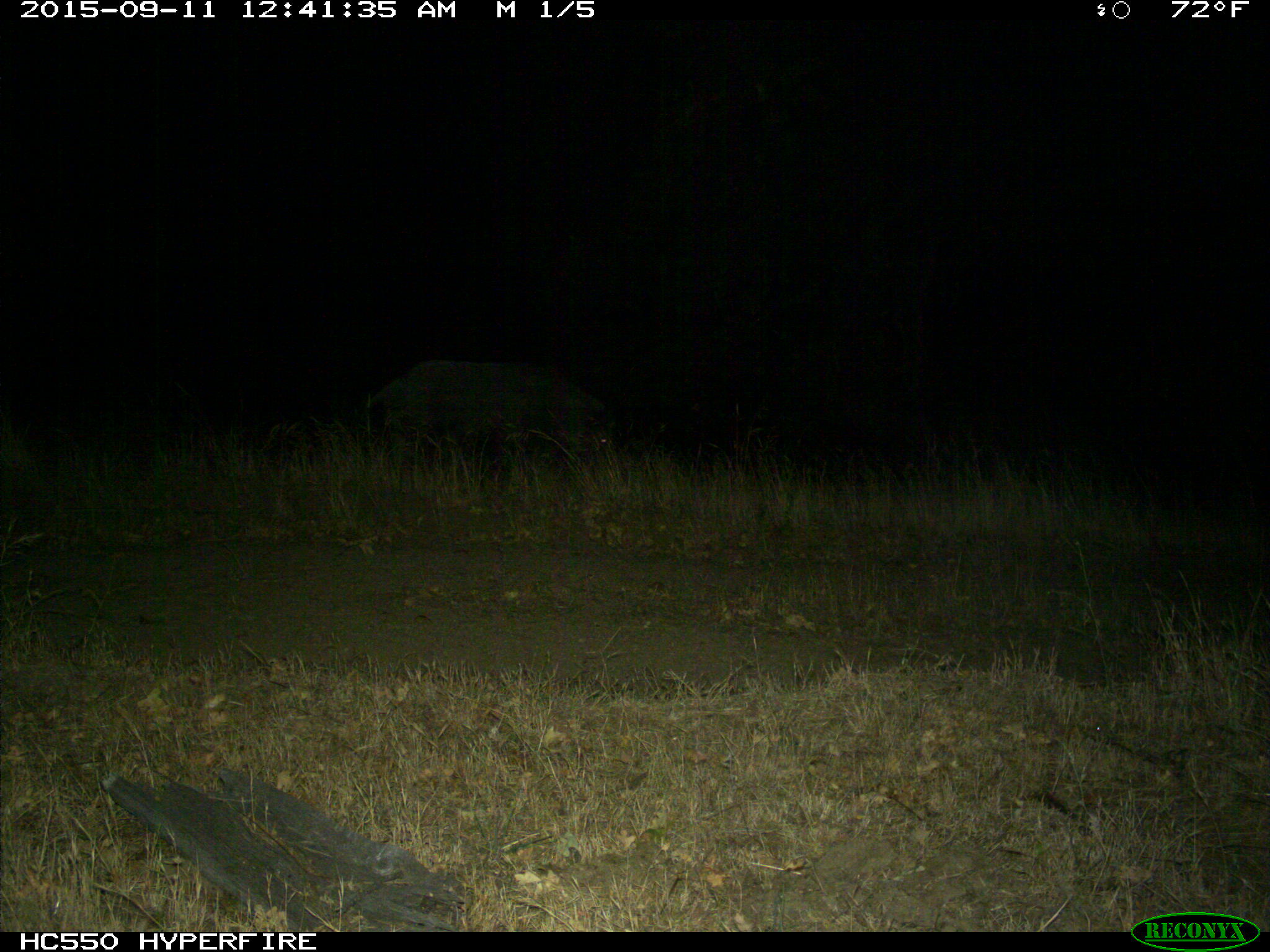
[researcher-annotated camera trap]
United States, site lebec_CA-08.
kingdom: Animalia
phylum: Chordata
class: Mammalia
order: Artiodactyla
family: Suidae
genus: Sus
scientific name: Sus scrofa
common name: wild boar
Sus scrofa (wild boar).